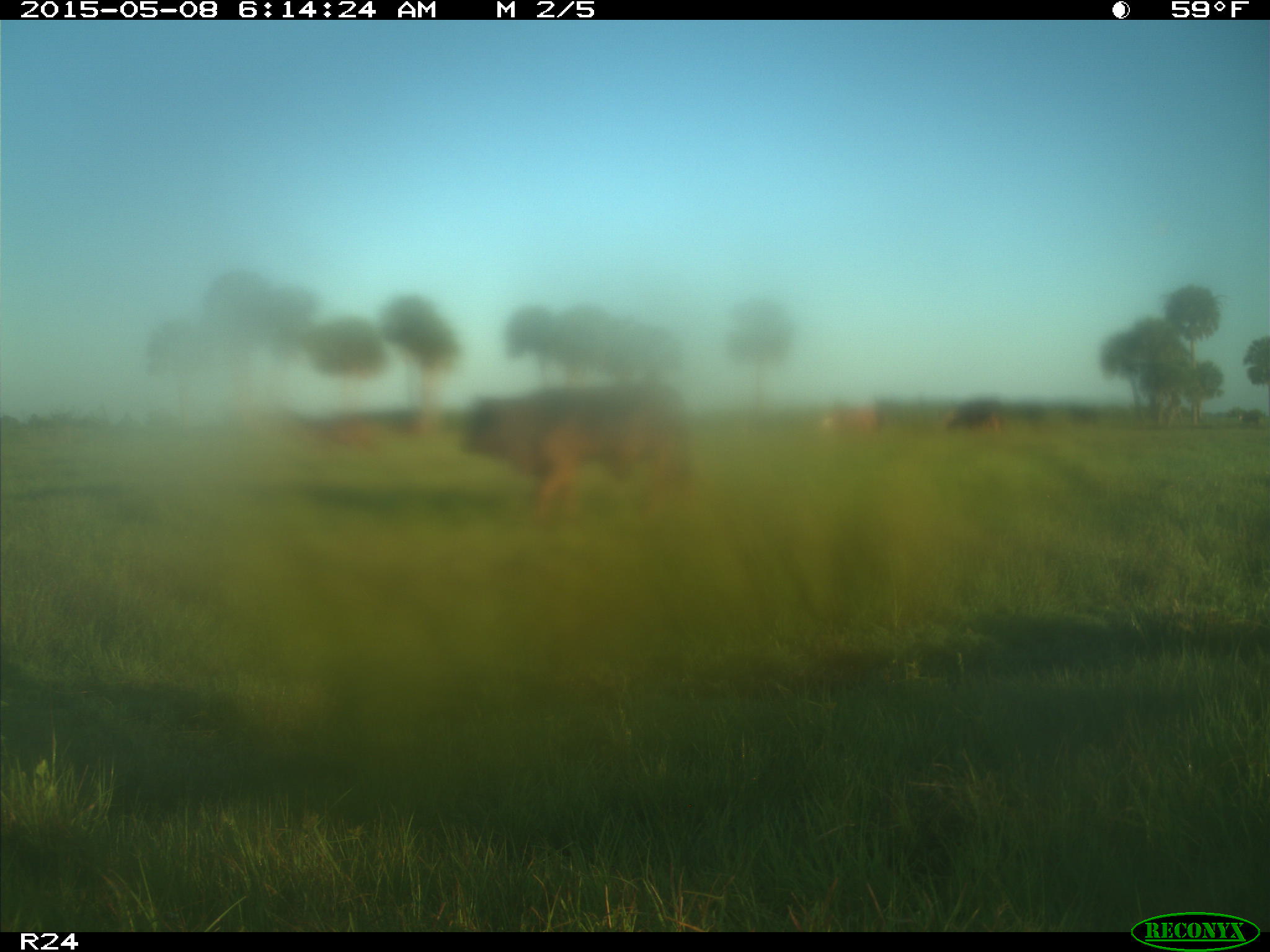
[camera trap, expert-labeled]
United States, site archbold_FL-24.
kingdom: Animalia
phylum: Chordata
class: Mammalia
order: Artiodactyla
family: Bovidae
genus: Bos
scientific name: Bos taurus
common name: domestic cow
Bos taurus (domestic cow).